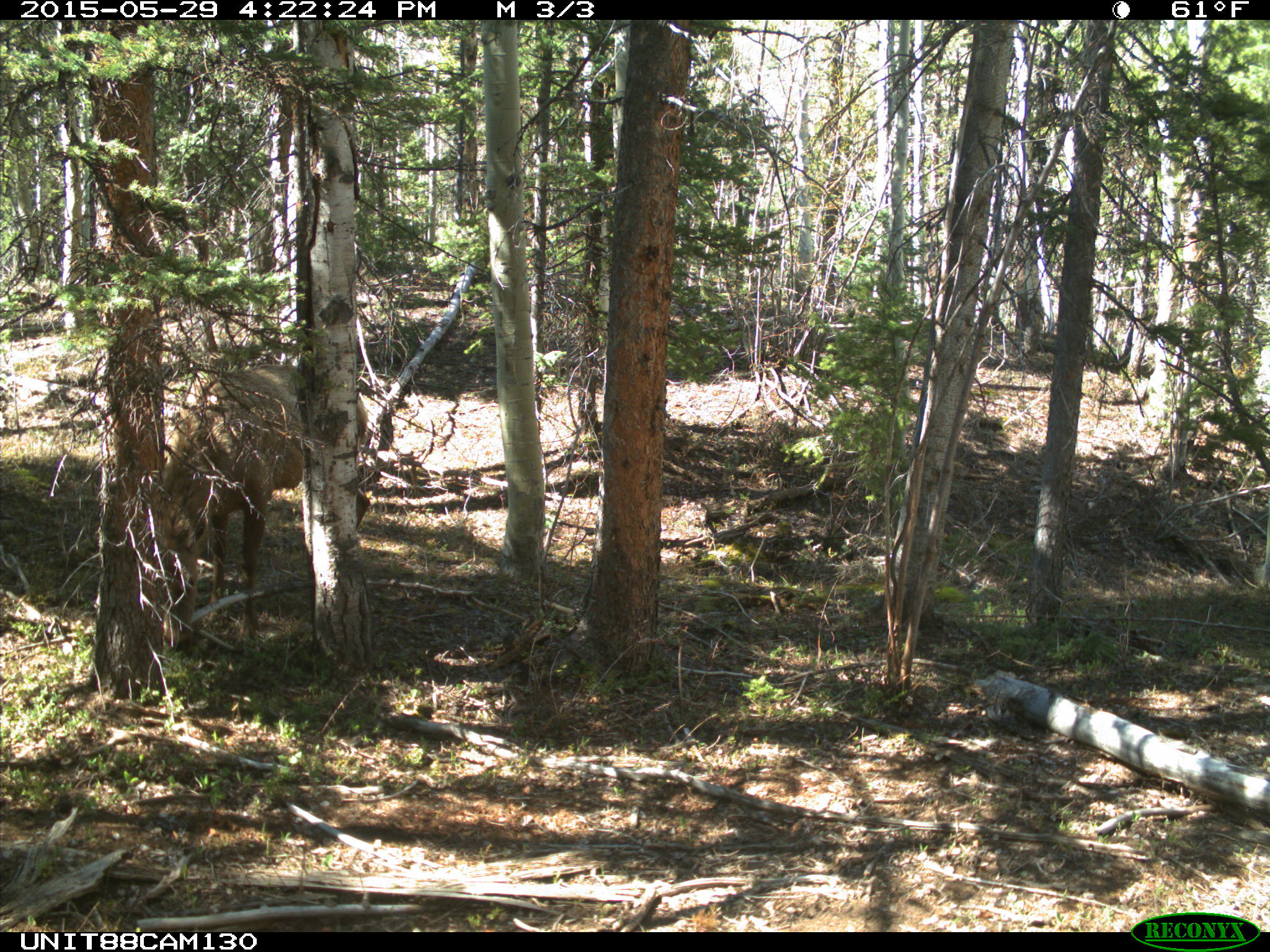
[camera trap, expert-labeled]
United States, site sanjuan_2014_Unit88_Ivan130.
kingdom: Animalia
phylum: Chordata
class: Mammalia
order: Artiodactyla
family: Cervidae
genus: Cervus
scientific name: Cervus elaphus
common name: red deer